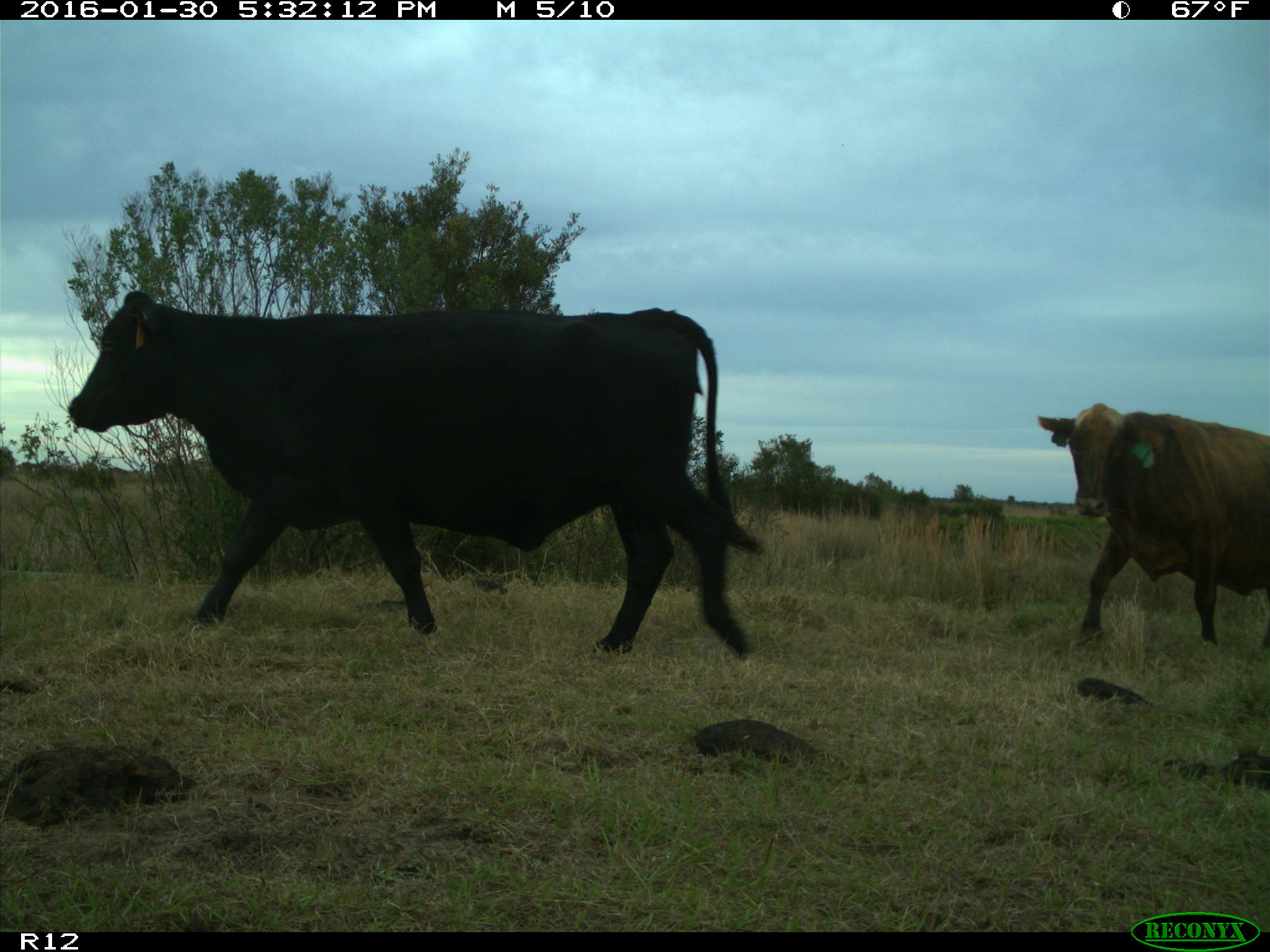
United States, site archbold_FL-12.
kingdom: Animalia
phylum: Chordata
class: Mammalia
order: Artiodactyla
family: Bovidae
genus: Bos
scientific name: Bos taurus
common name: domestic cow